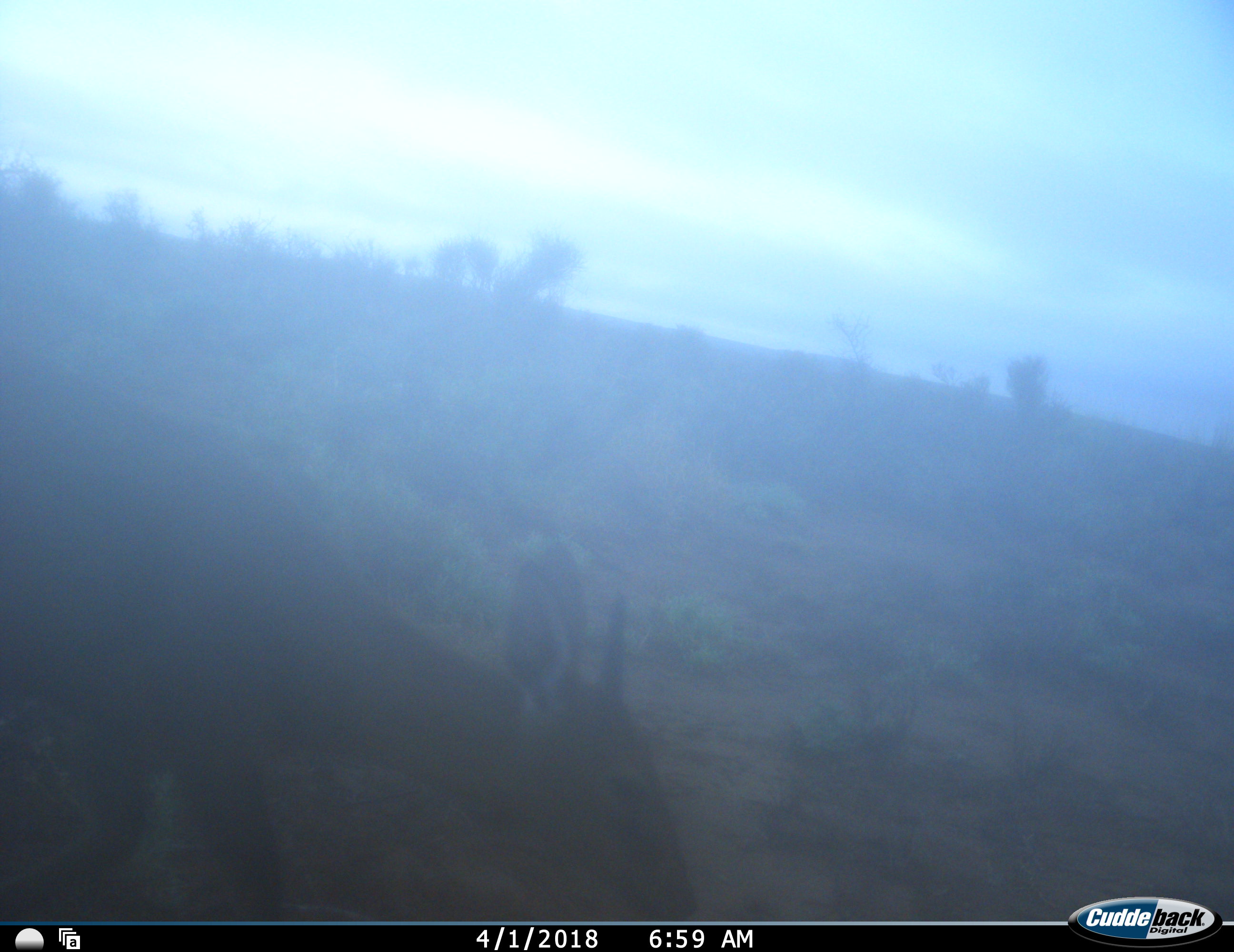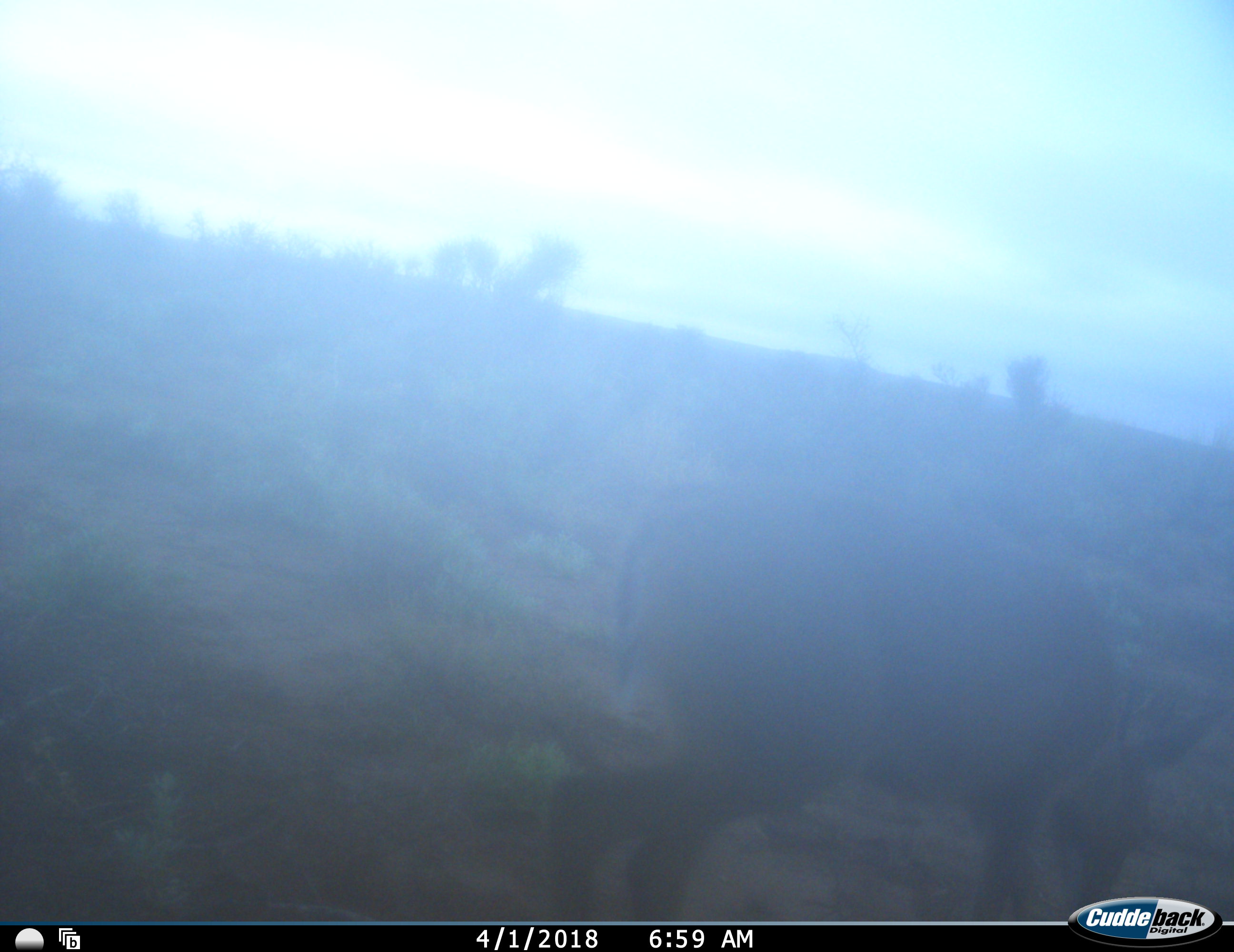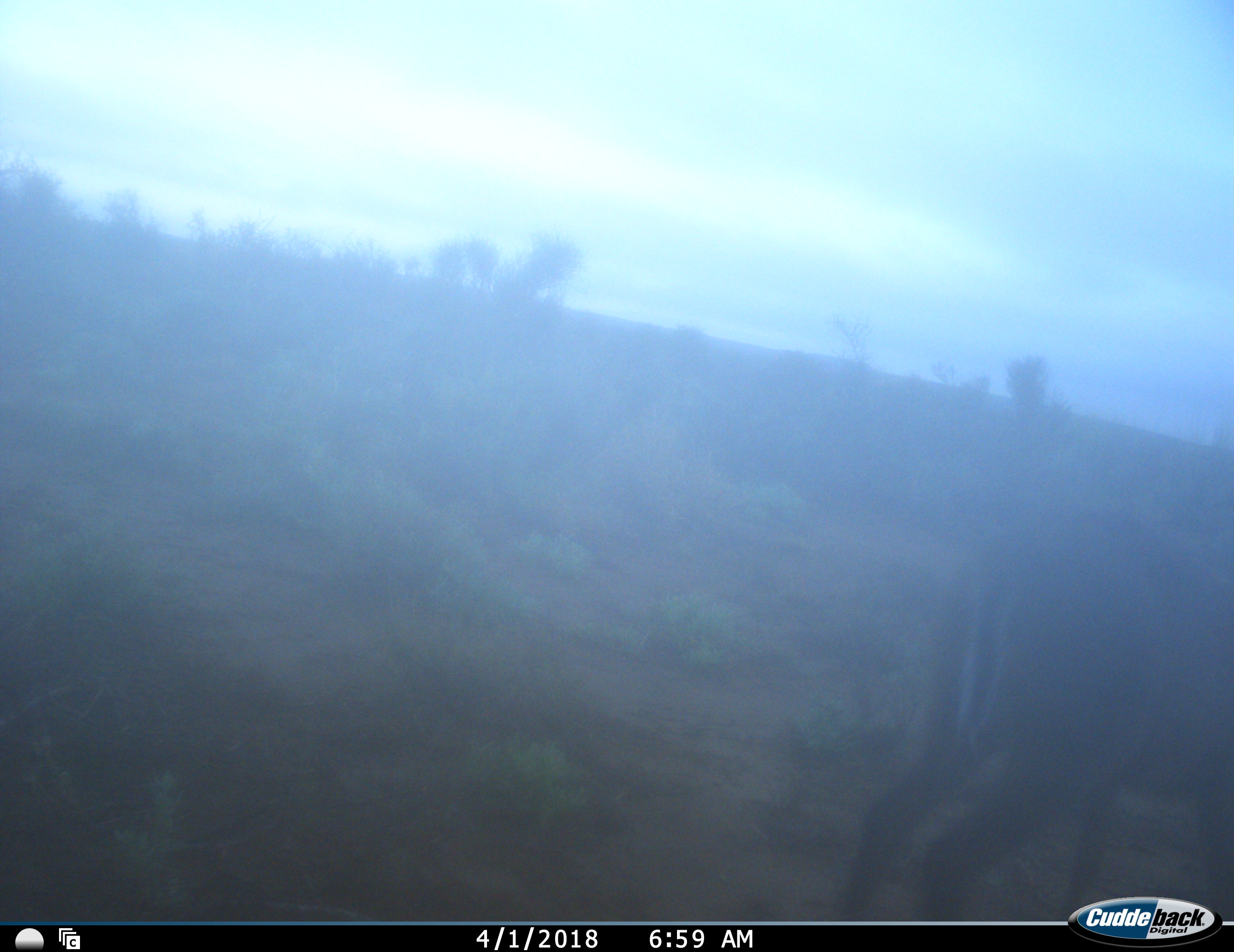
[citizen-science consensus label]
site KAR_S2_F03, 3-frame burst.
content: unidentified animal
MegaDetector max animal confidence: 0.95